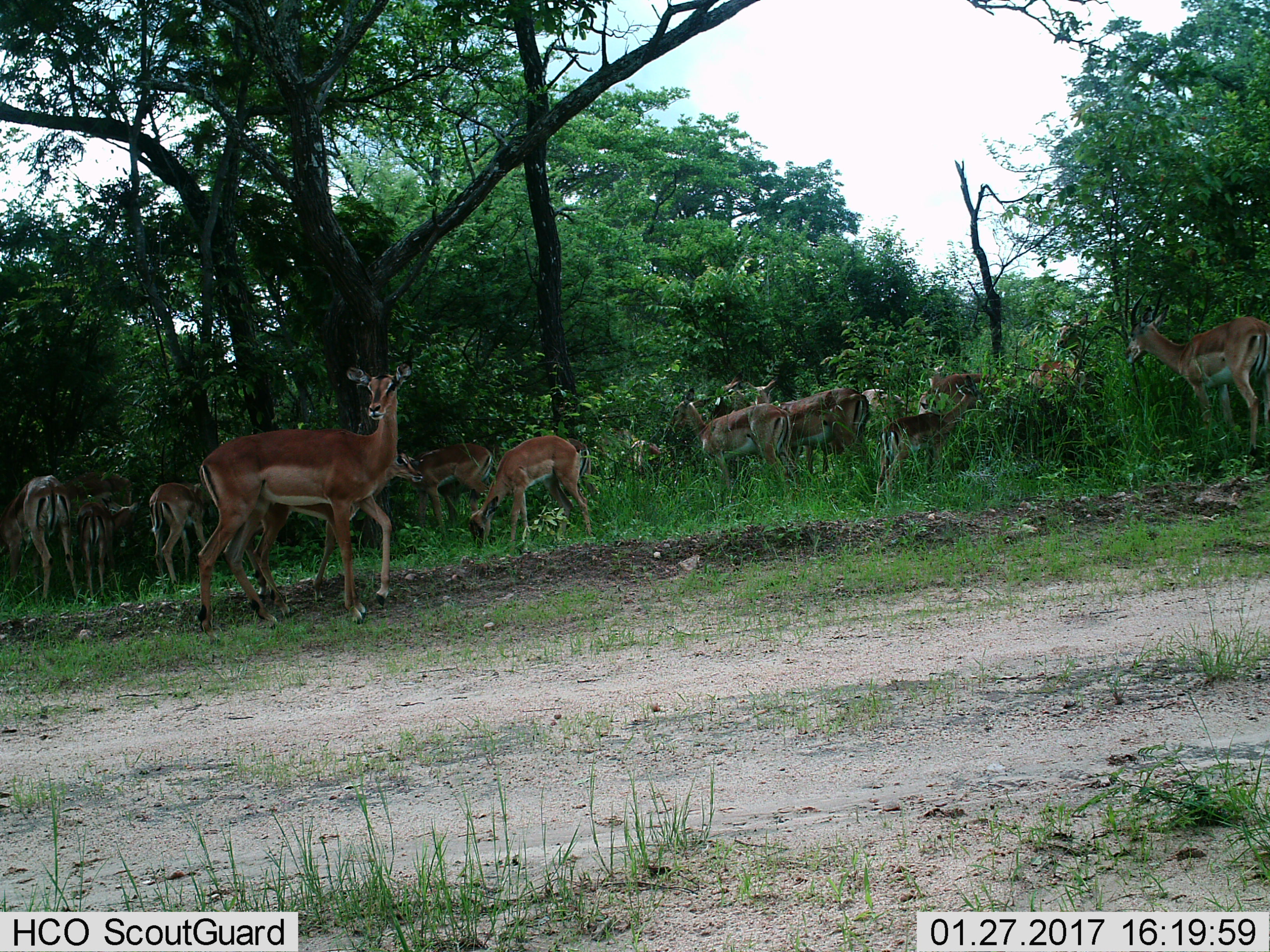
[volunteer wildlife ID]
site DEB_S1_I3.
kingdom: Animalia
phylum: Chordata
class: Mammalia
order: Artiodactyla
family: Bovidae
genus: Aepyceros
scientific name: Aepyceros melampus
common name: impala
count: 11-50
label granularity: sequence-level